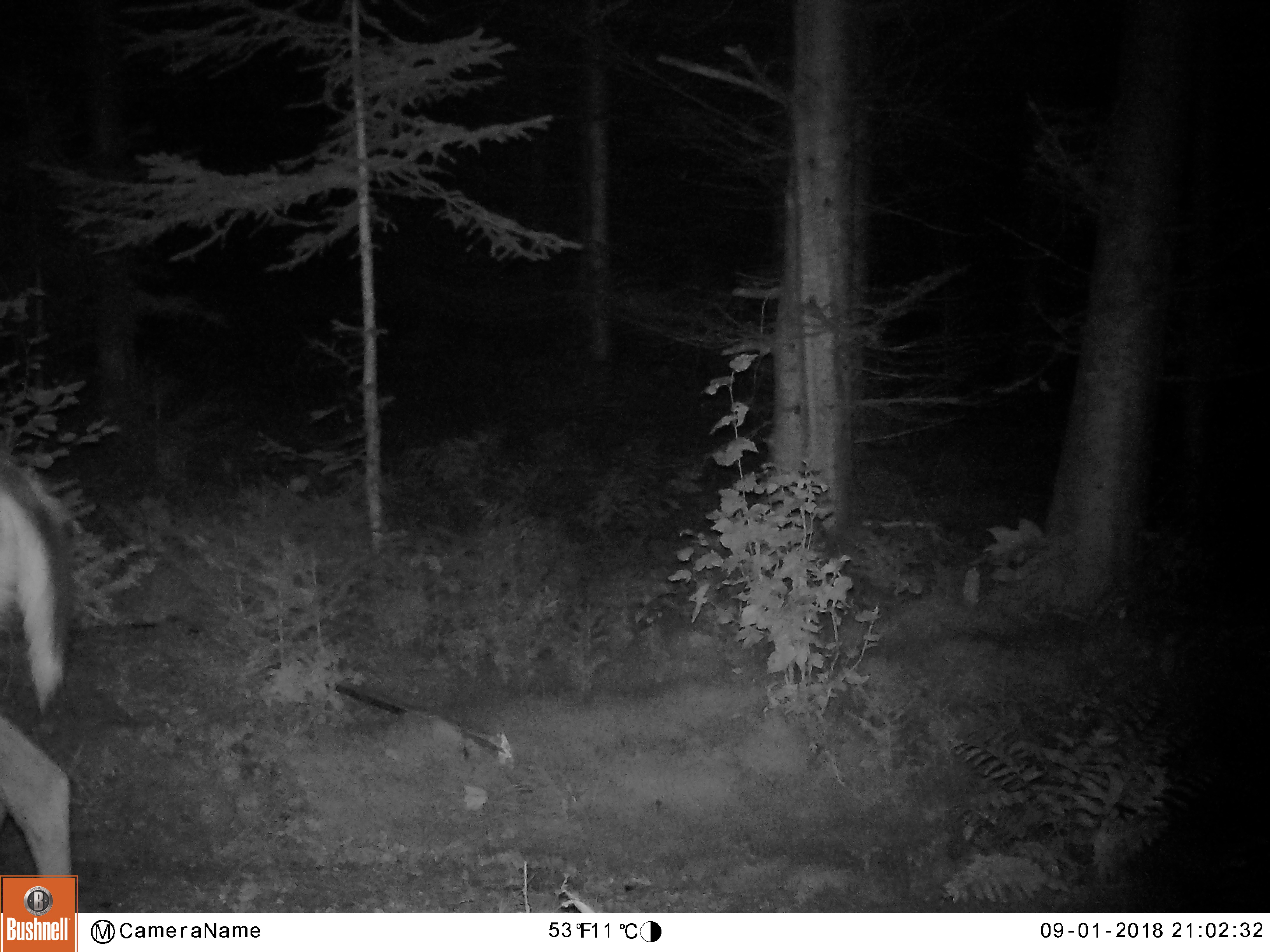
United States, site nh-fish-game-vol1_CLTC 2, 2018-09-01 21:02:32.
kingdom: Animalia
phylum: Chordata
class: Mammalia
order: Artiodactyla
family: Cervidae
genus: Odocoileus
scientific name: Odocoileus virginianus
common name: white-tailed deer